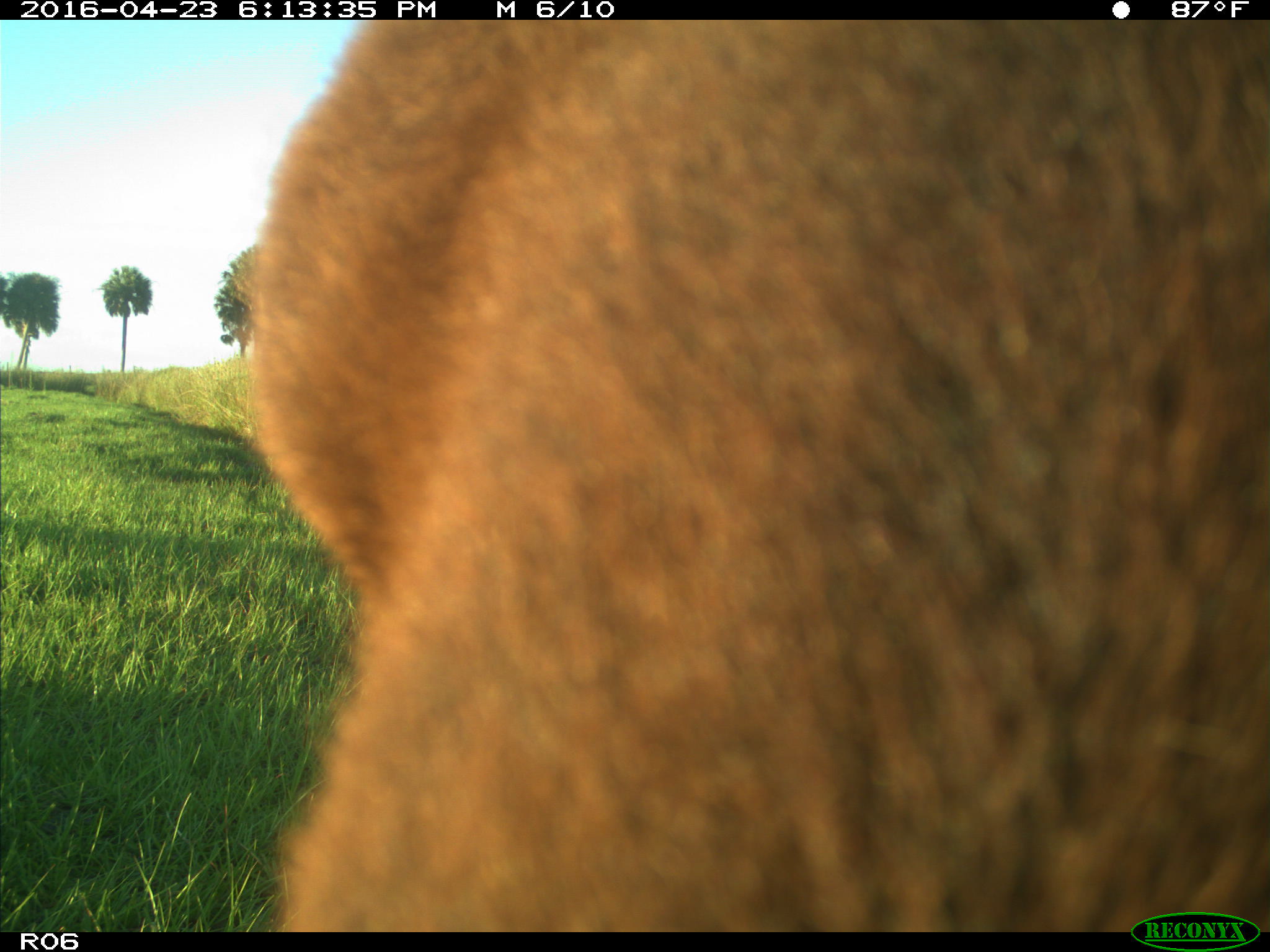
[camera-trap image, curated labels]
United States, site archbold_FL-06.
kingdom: Animalia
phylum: Chordata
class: Mammalia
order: Artiodactyla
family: Bovidae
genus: Bos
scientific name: Bos taurus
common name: domestic cow